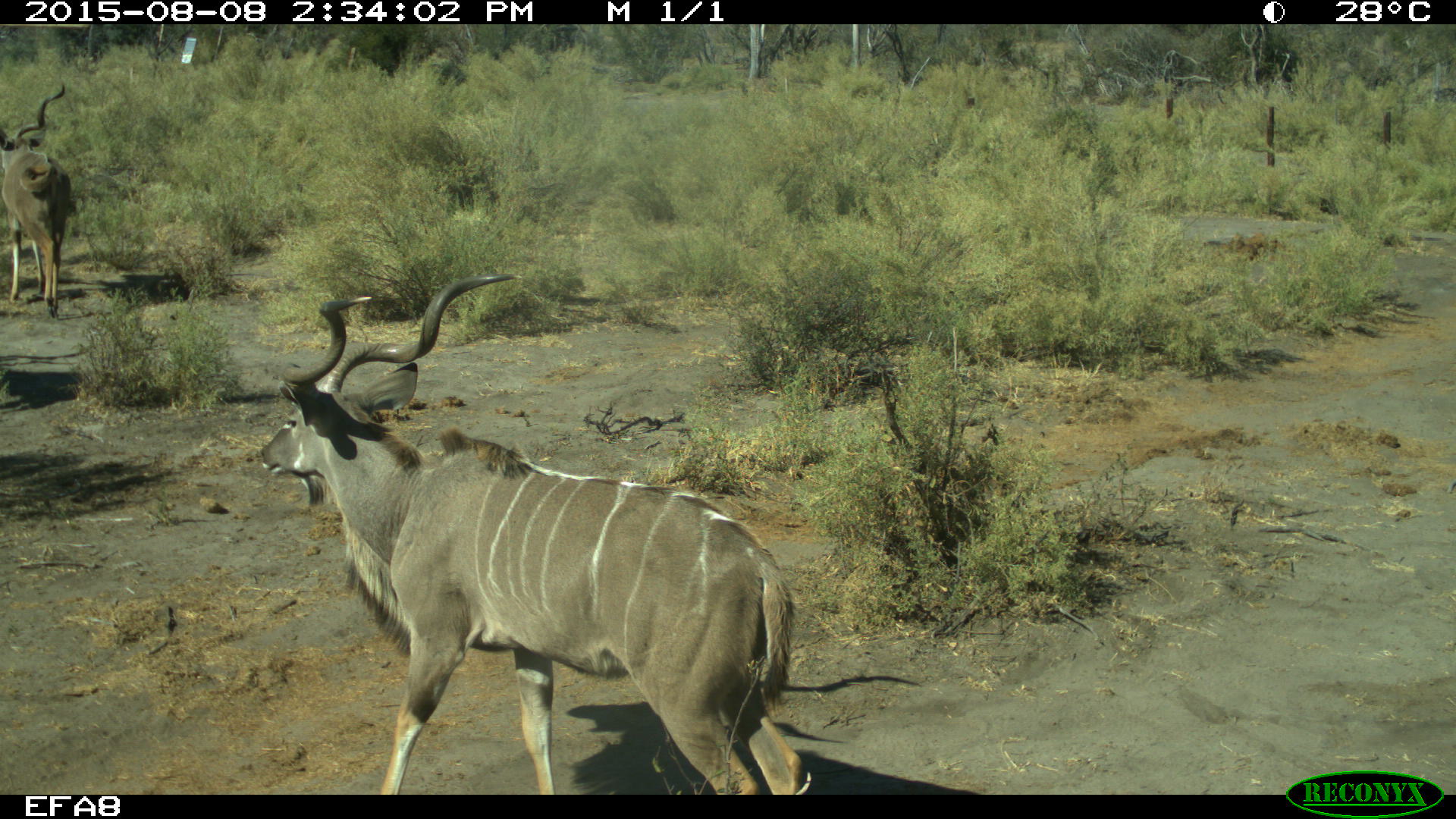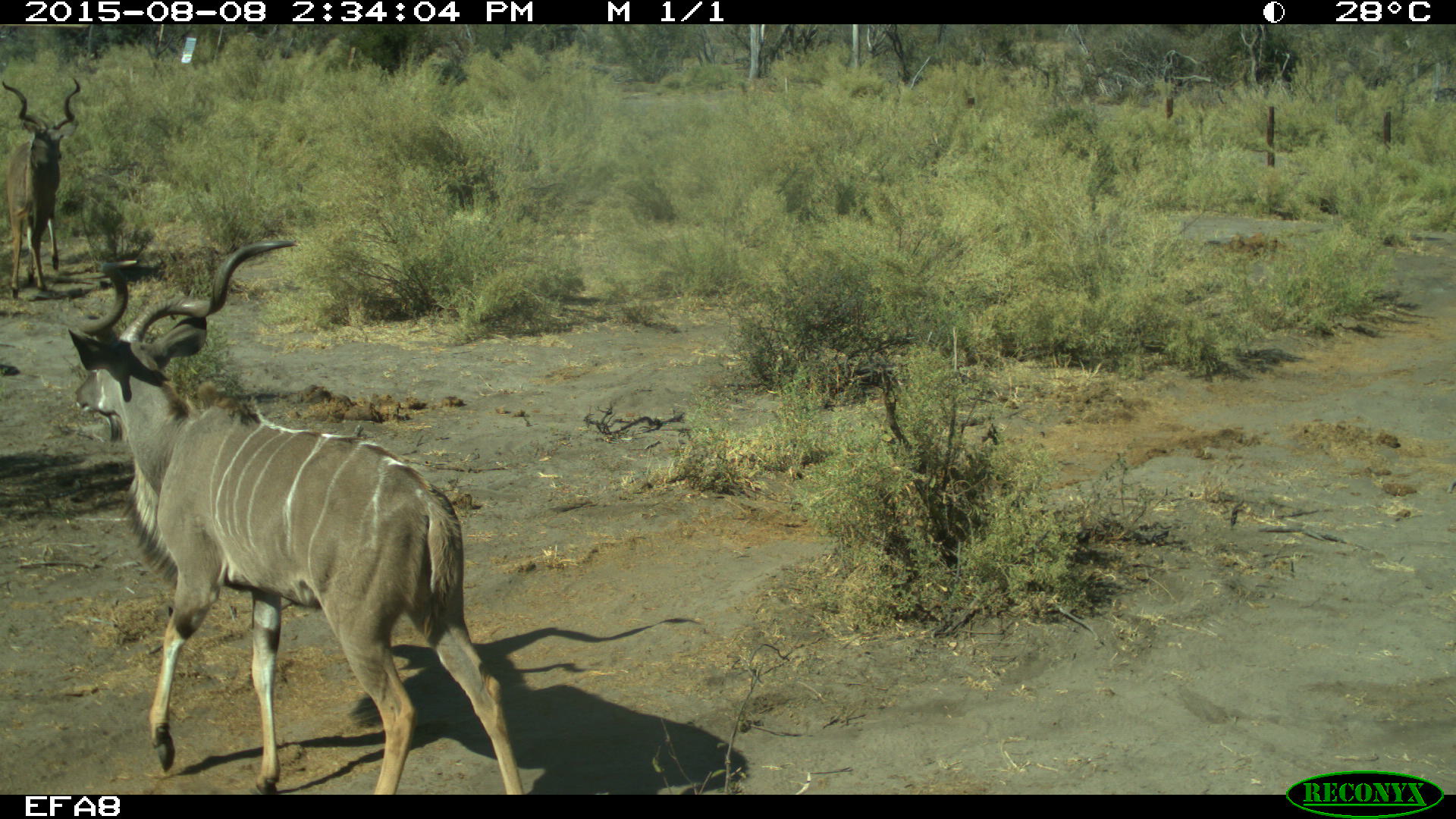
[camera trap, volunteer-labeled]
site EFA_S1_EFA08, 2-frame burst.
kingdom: Animalia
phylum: Chordata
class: Mammalia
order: Artiodactyla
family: Bovidae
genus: Tragelaphus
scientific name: Tragelaphus oryx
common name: eland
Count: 2.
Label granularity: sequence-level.